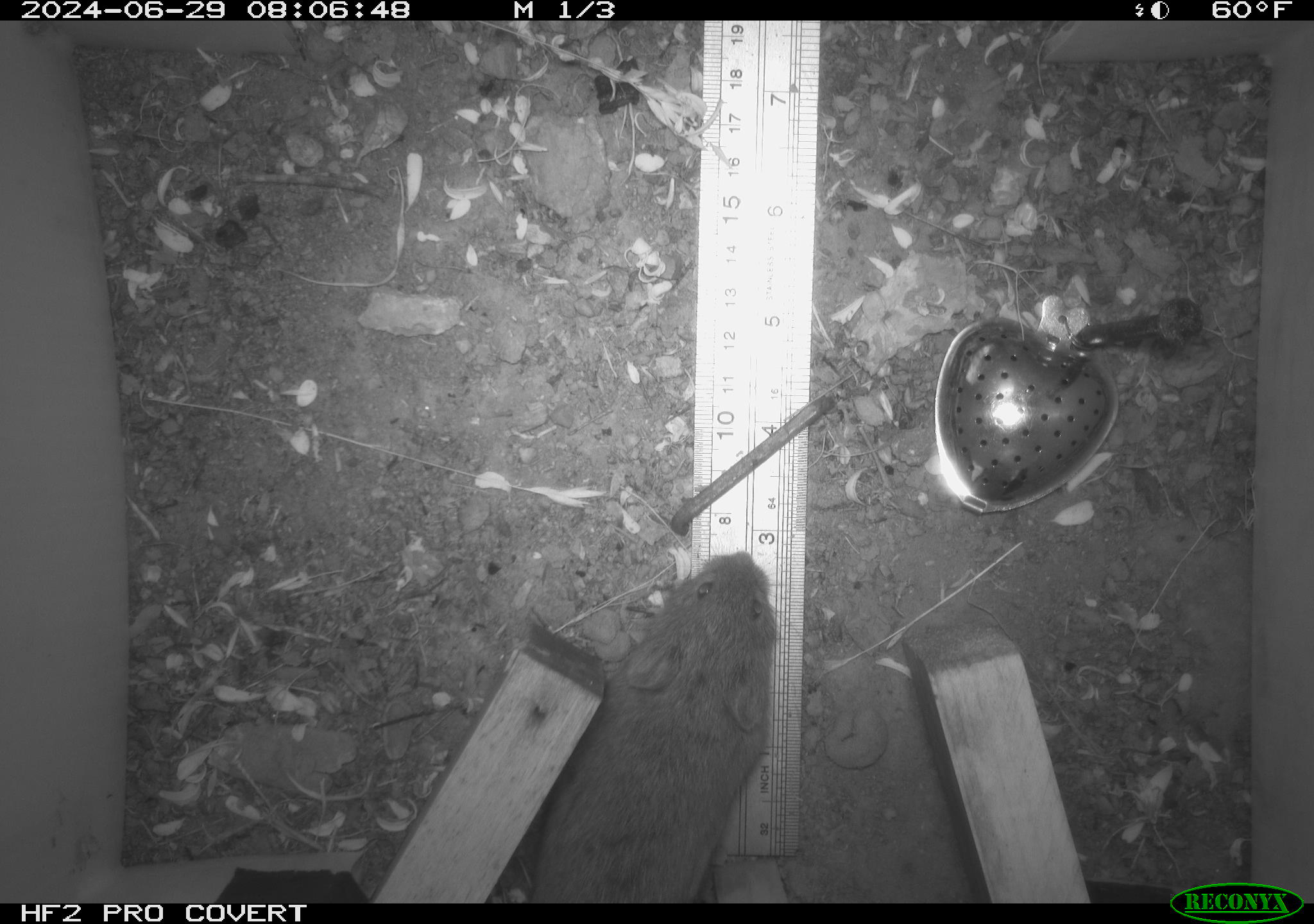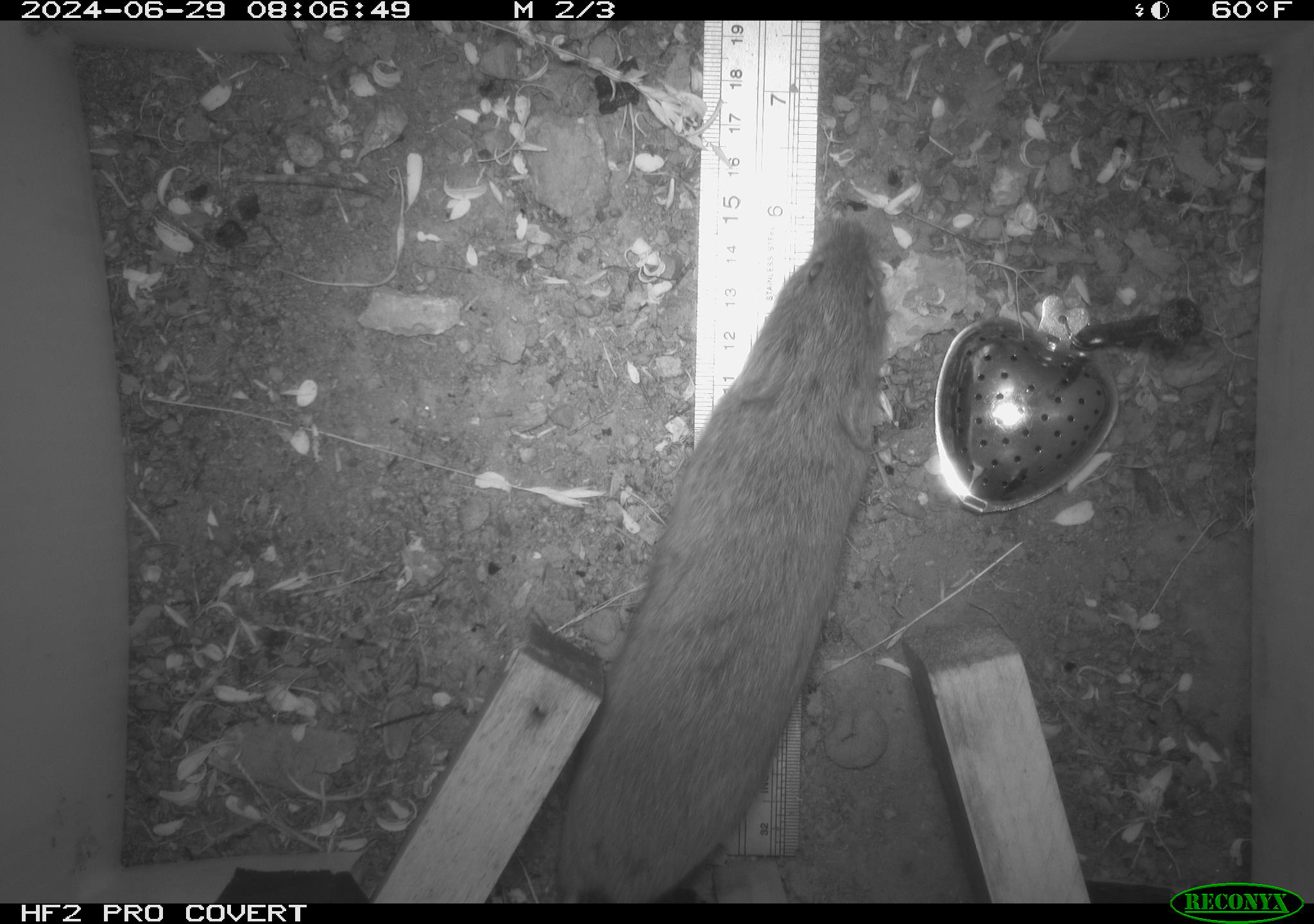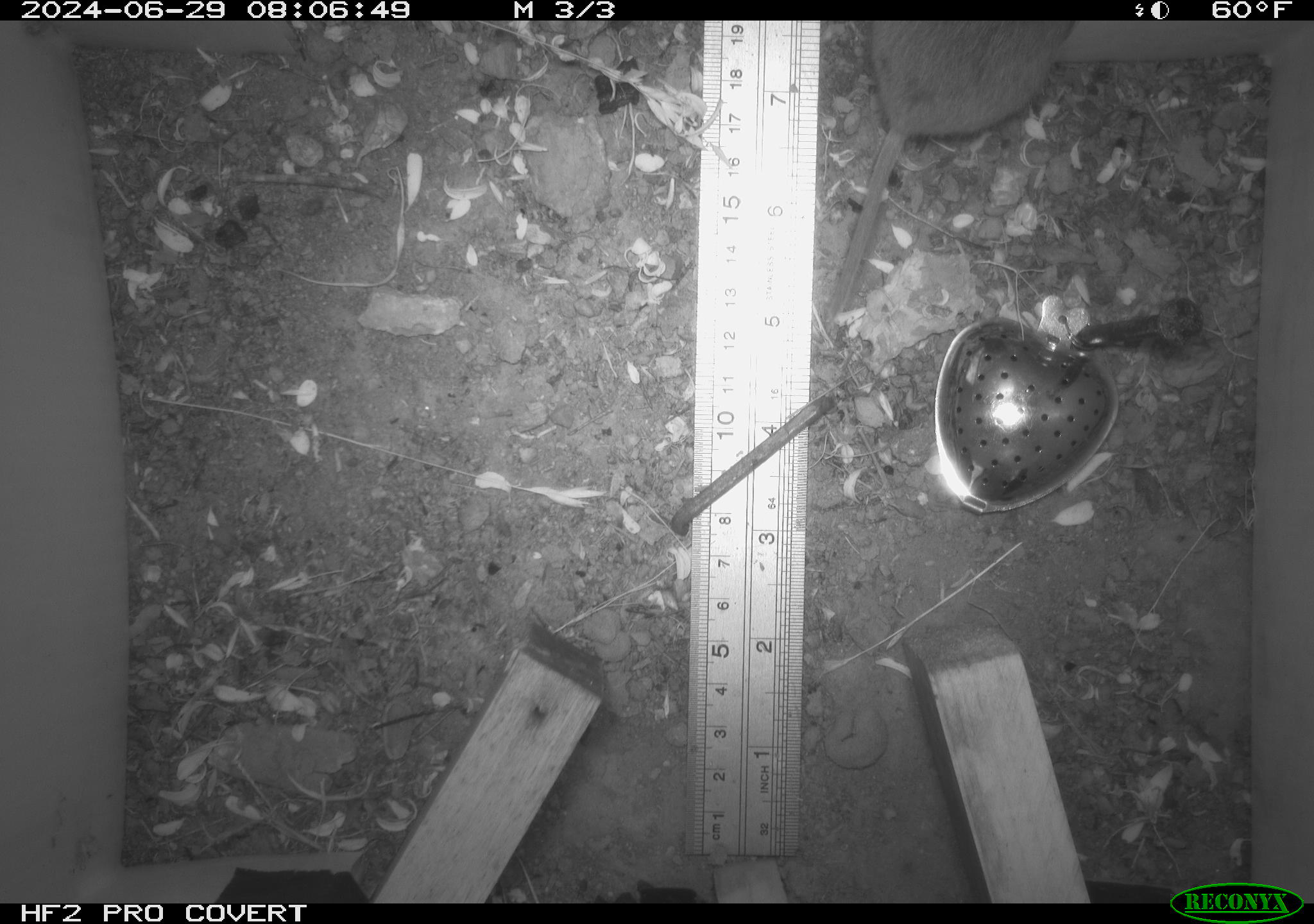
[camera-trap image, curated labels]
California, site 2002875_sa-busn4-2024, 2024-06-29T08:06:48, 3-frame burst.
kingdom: Animalia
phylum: Chordata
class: Mammalia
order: Rodentia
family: Cricetidae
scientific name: Arvicolinae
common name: voles, lemmings, and muskrats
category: arvicolinae subfamily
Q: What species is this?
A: Arvicolinae subfamily (voles, lemmings, and muskrats) (Arvicolinae).